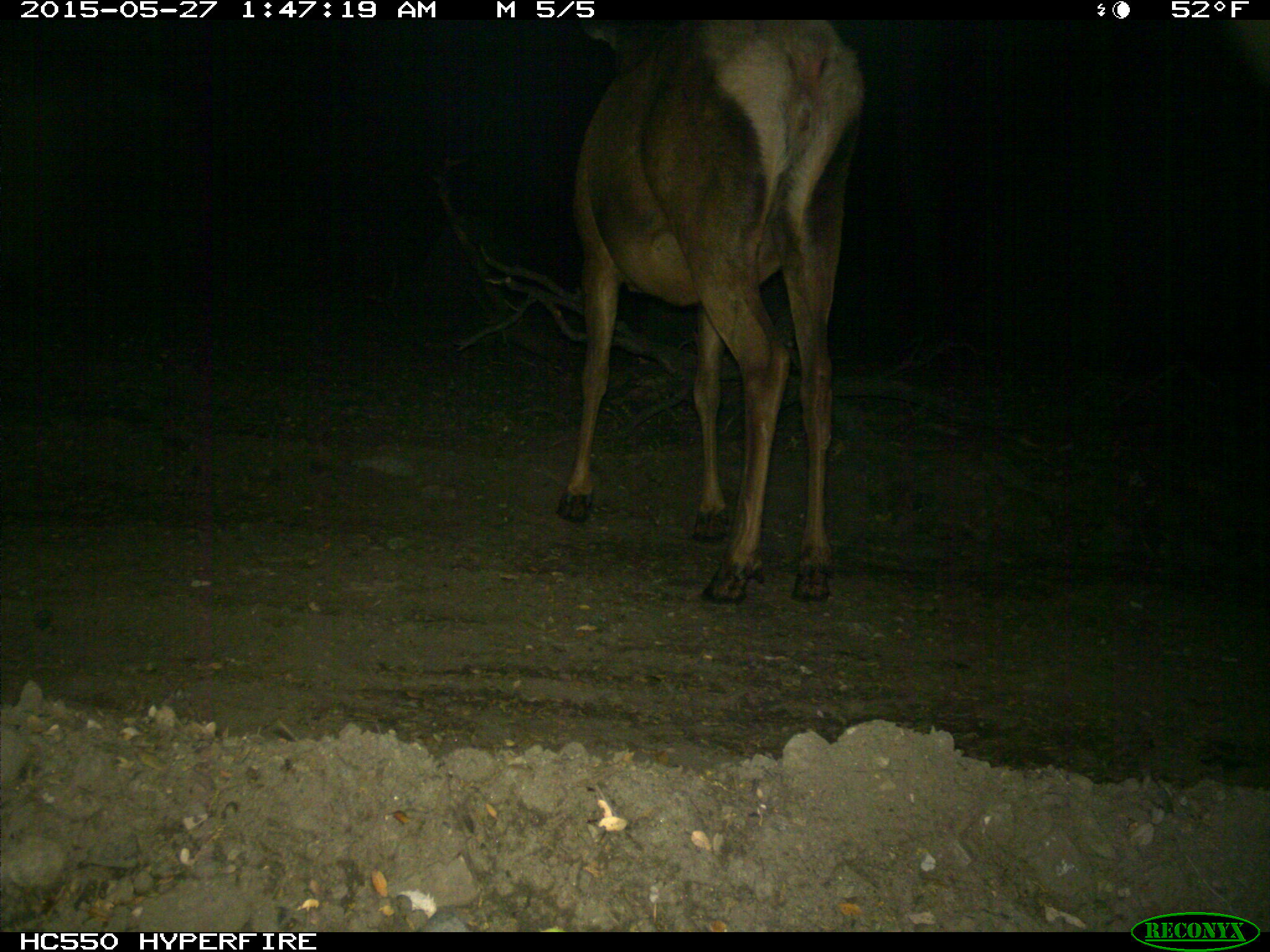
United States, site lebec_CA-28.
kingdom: Animalia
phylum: Chordata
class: Mammalia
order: Artiodactyla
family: Cervidae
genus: Cervus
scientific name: Cervus canadensis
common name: elk